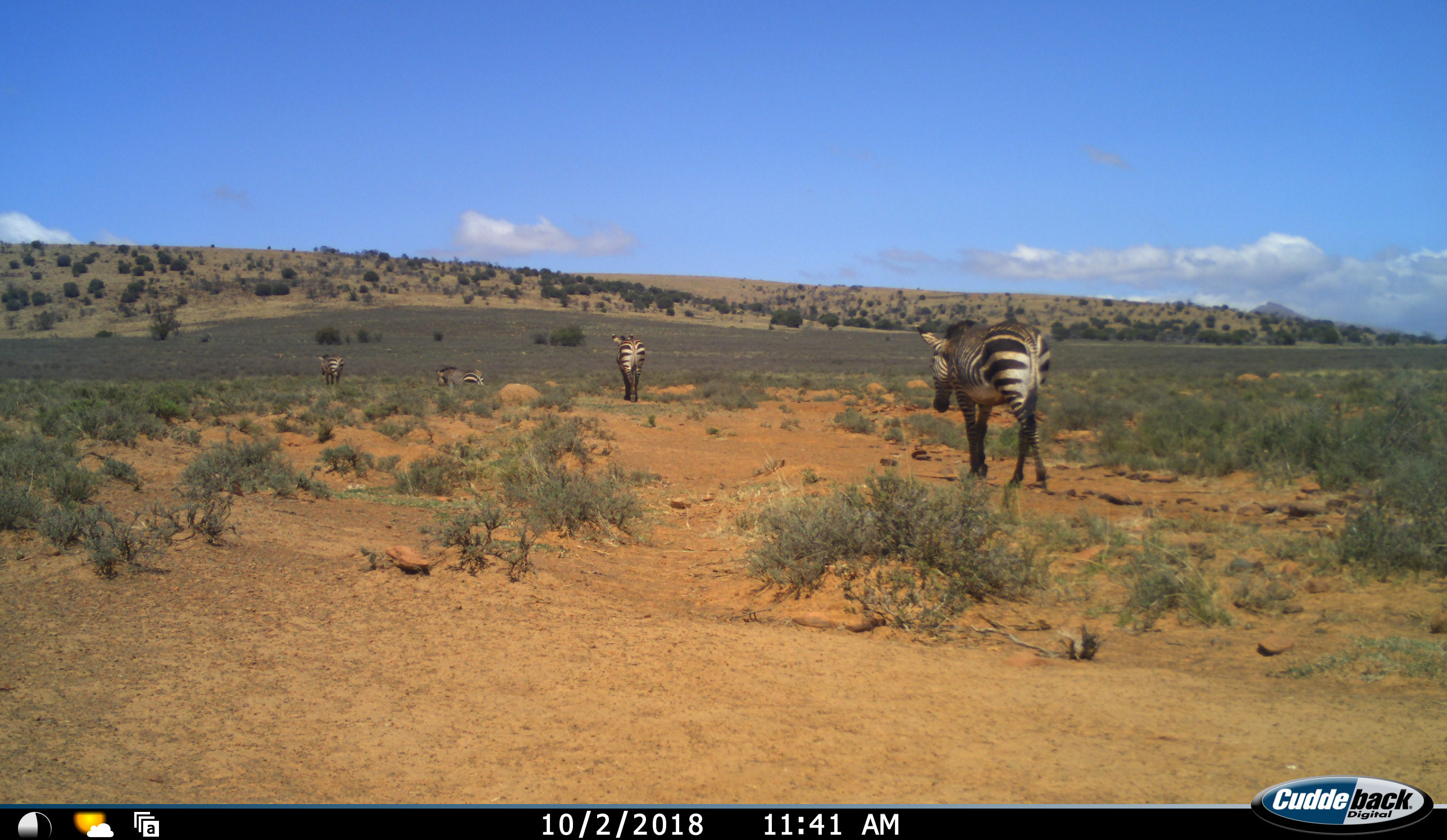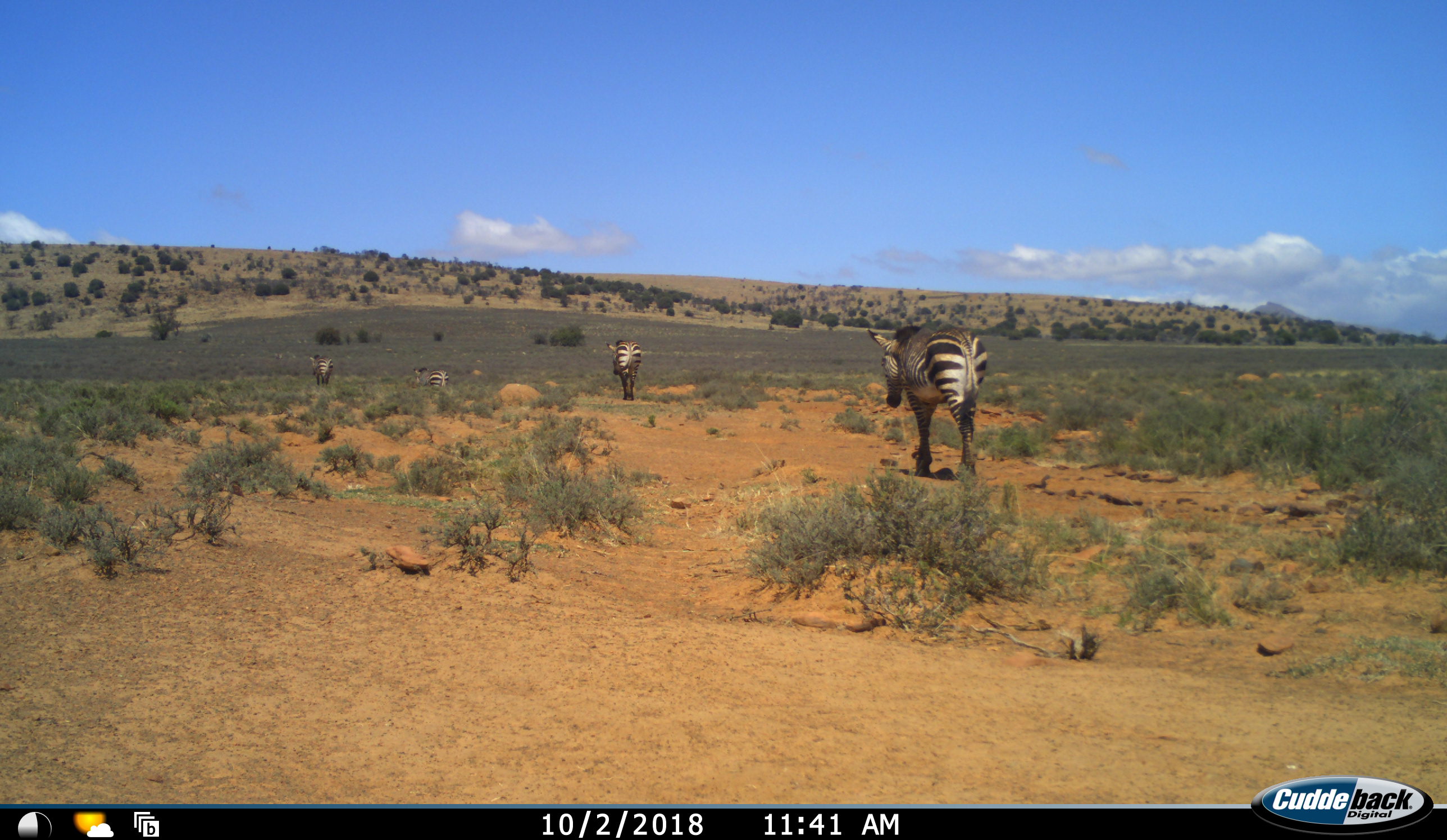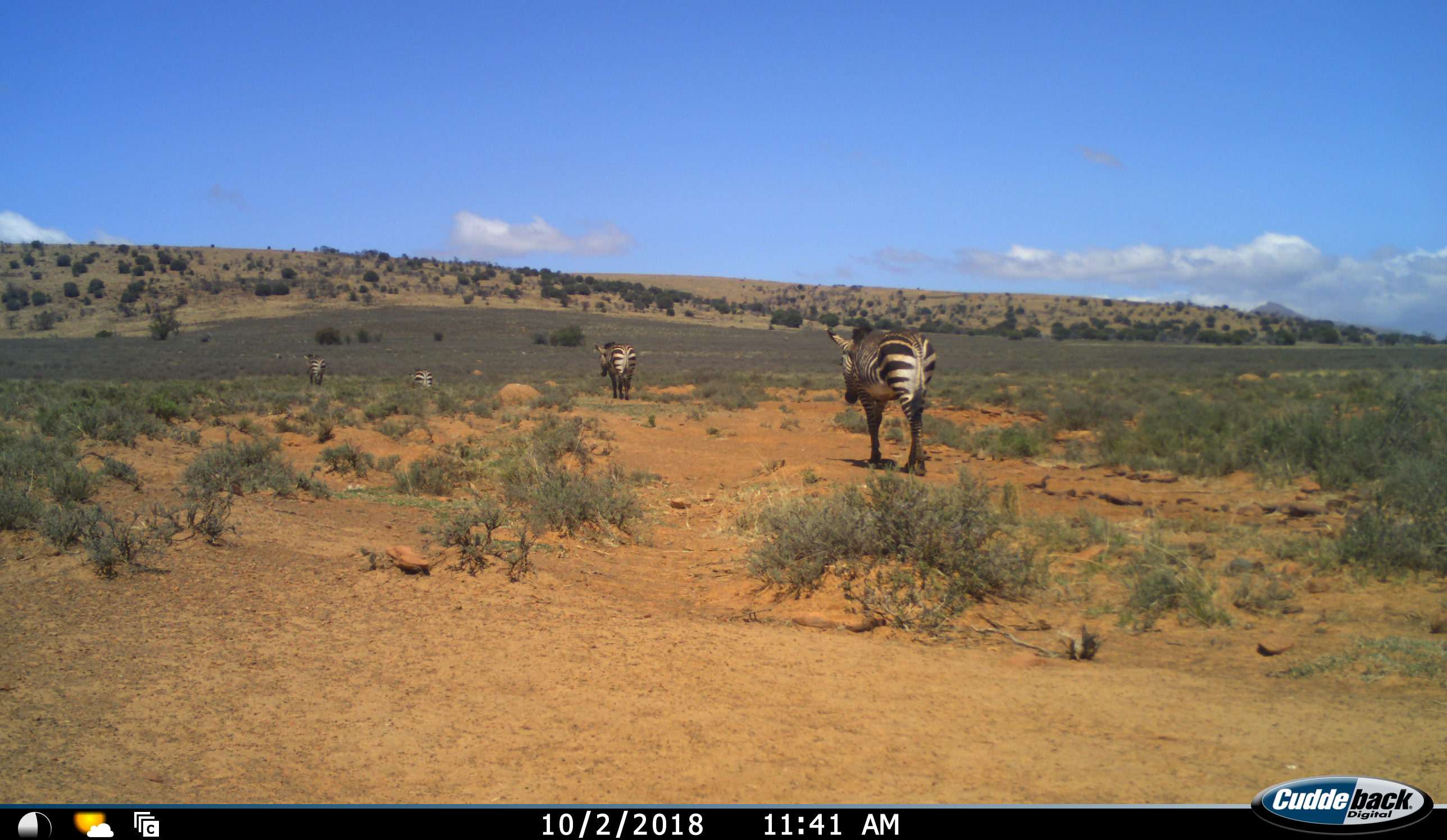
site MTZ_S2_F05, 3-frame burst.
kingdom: Animalia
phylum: Chordata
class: Mammalia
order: Perissodactyla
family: Equidae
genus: Equus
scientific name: Equus zebra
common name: mountain zebra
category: zebramountain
Zebramountain (mountain zebra) (Equus zebra), count 4. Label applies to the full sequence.